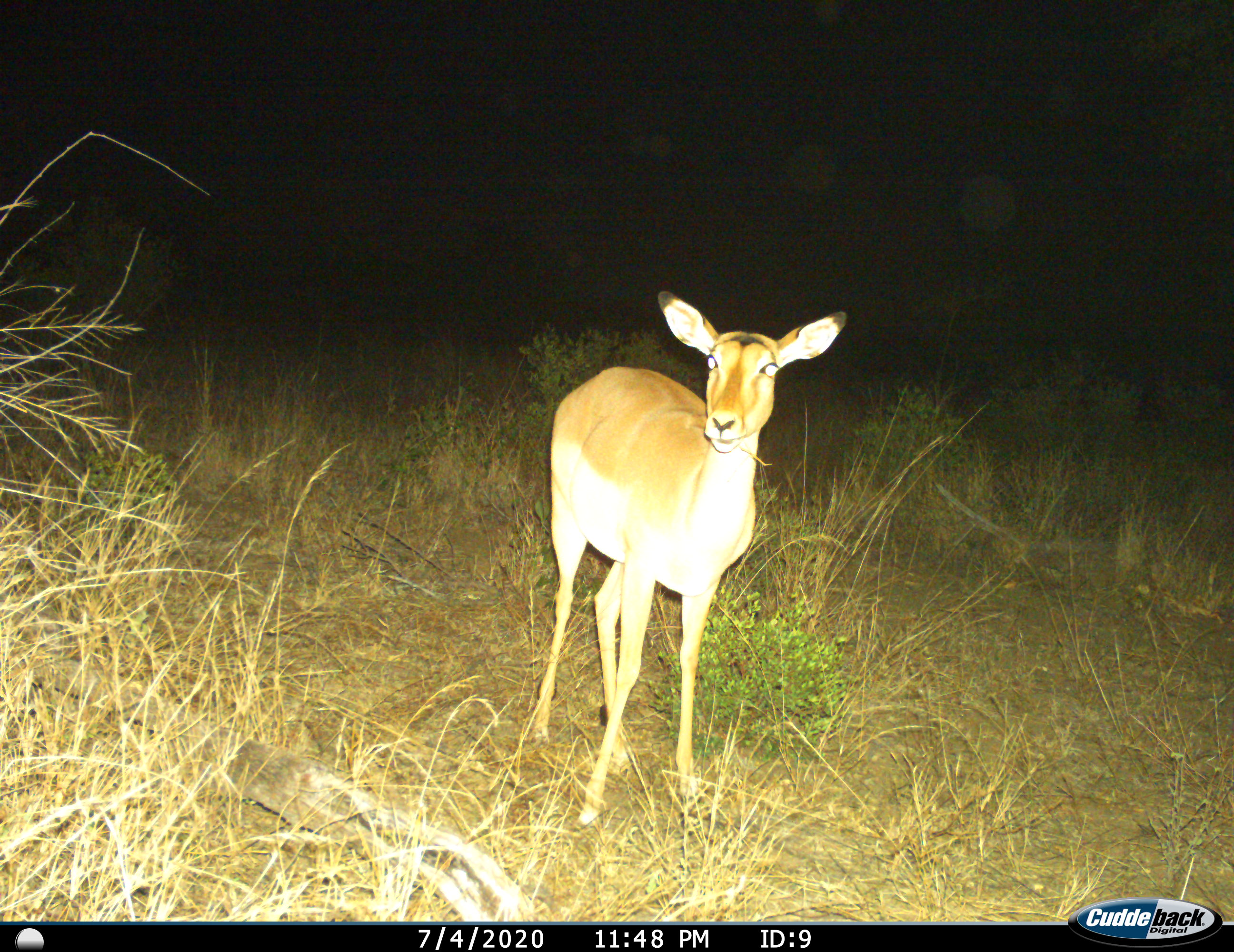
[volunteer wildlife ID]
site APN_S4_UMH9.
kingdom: Animalia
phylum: Chordata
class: Mammalia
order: Artiodactyla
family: Bovidae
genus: Aepyceros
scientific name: Aepyceros melampus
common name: impala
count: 1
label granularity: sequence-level